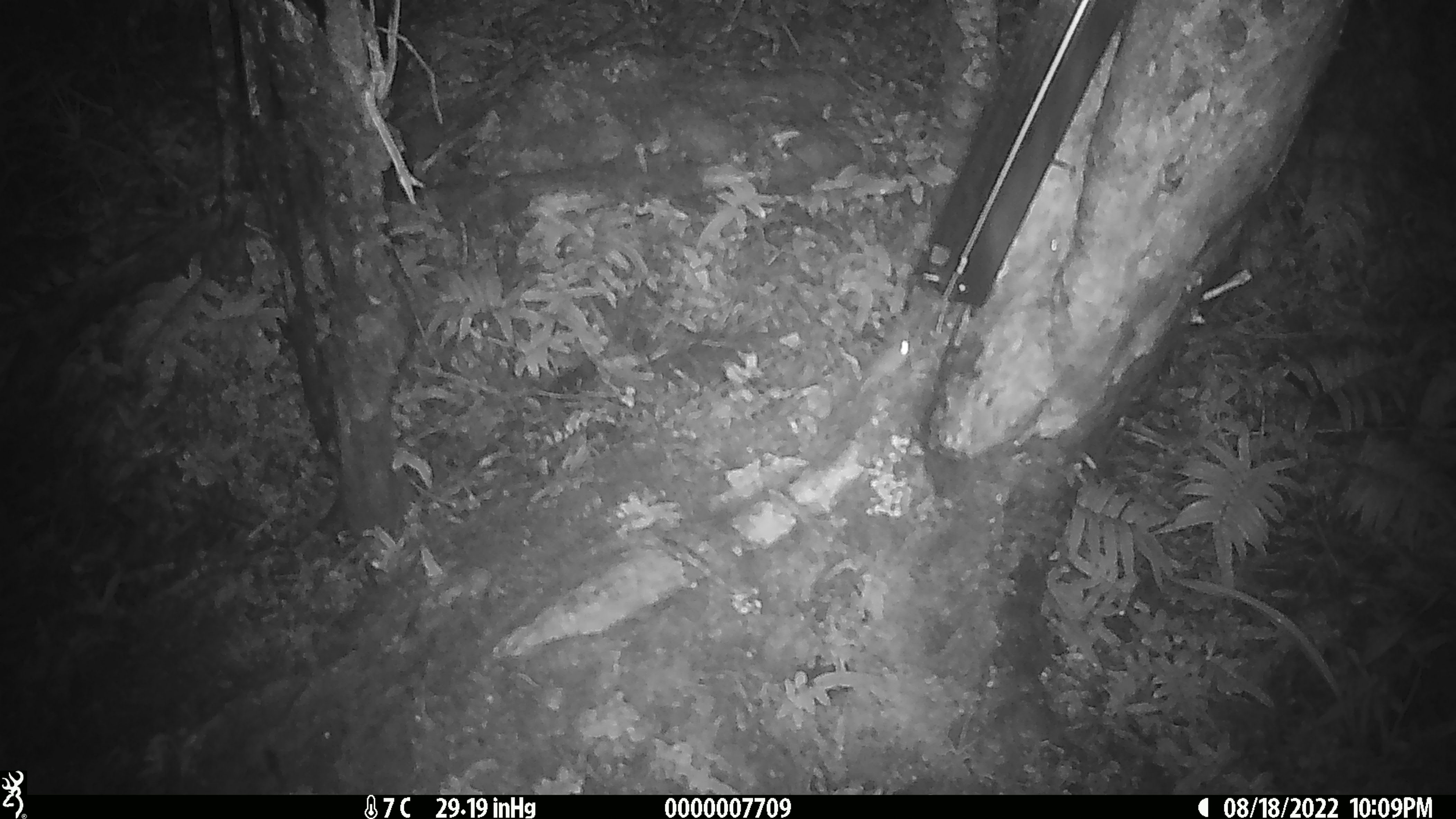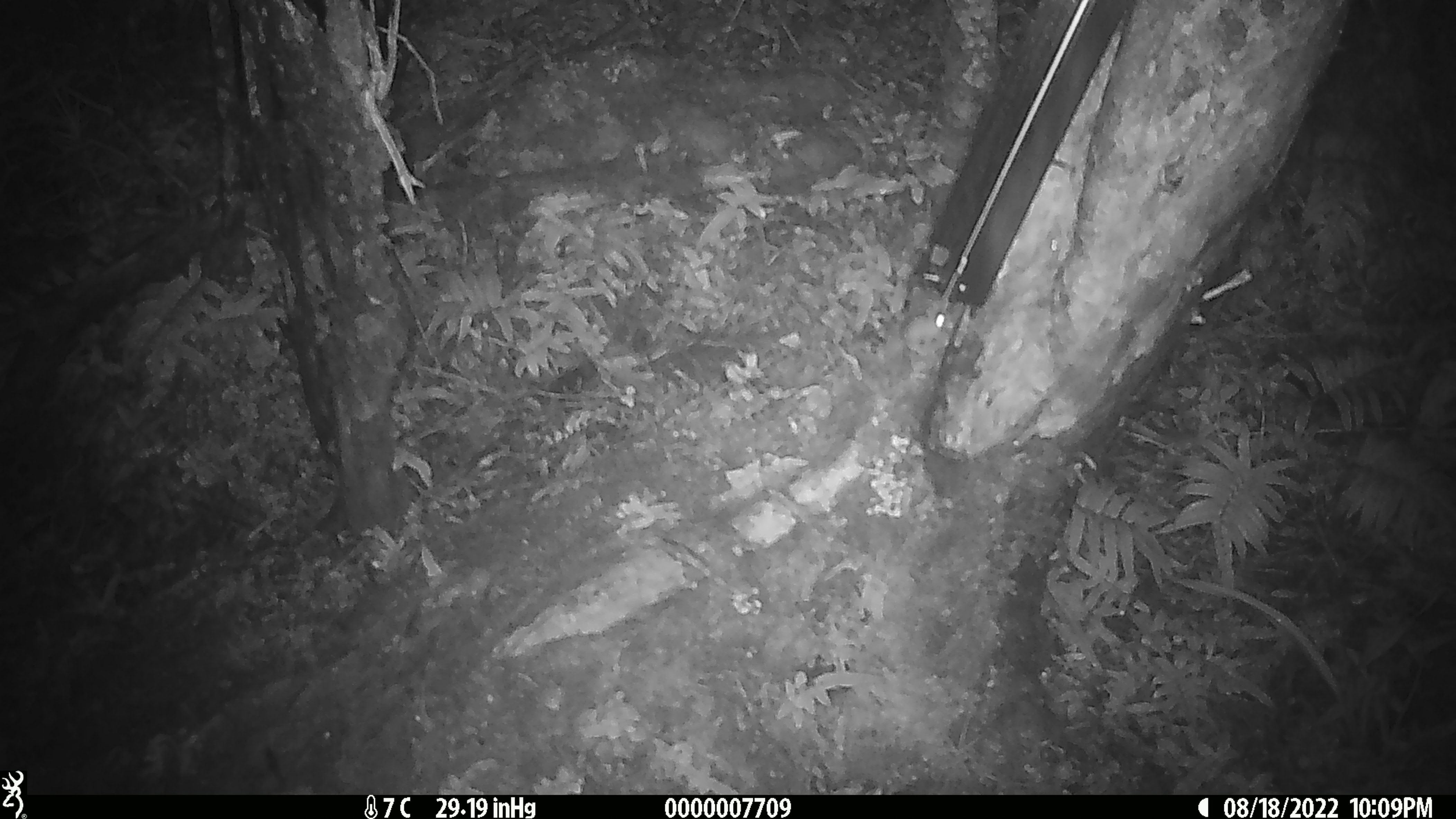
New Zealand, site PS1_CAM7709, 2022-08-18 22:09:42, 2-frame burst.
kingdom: Animalia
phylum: Chordata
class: Mammalia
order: Rodentia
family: Muridae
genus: Mus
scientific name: Mus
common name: mouse